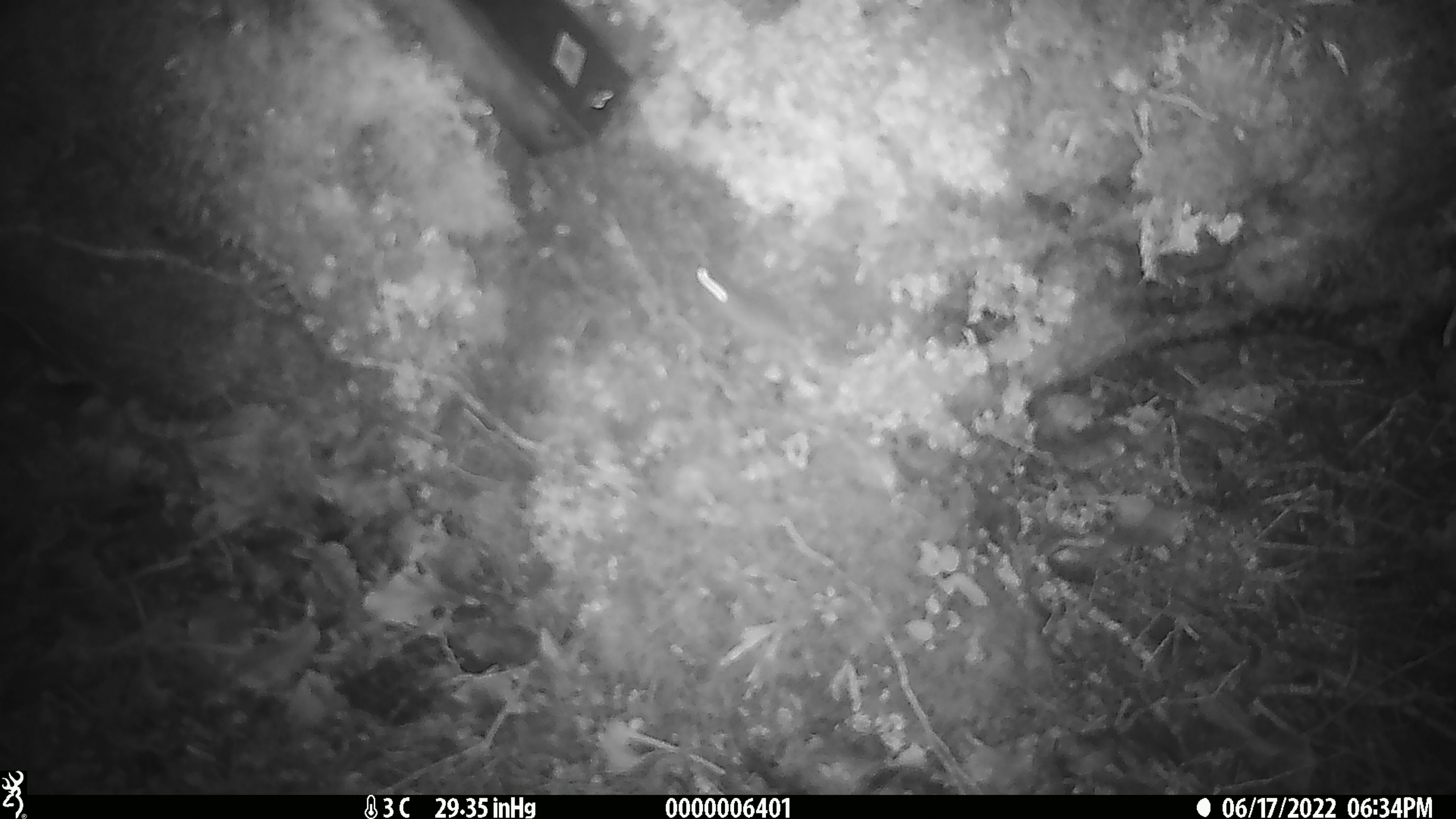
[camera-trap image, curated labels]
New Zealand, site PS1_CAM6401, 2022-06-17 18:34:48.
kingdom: Animalia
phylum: Chordata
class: Mammalia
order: Rodentia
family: Muridae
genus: Mus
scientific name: Mus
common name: mouse